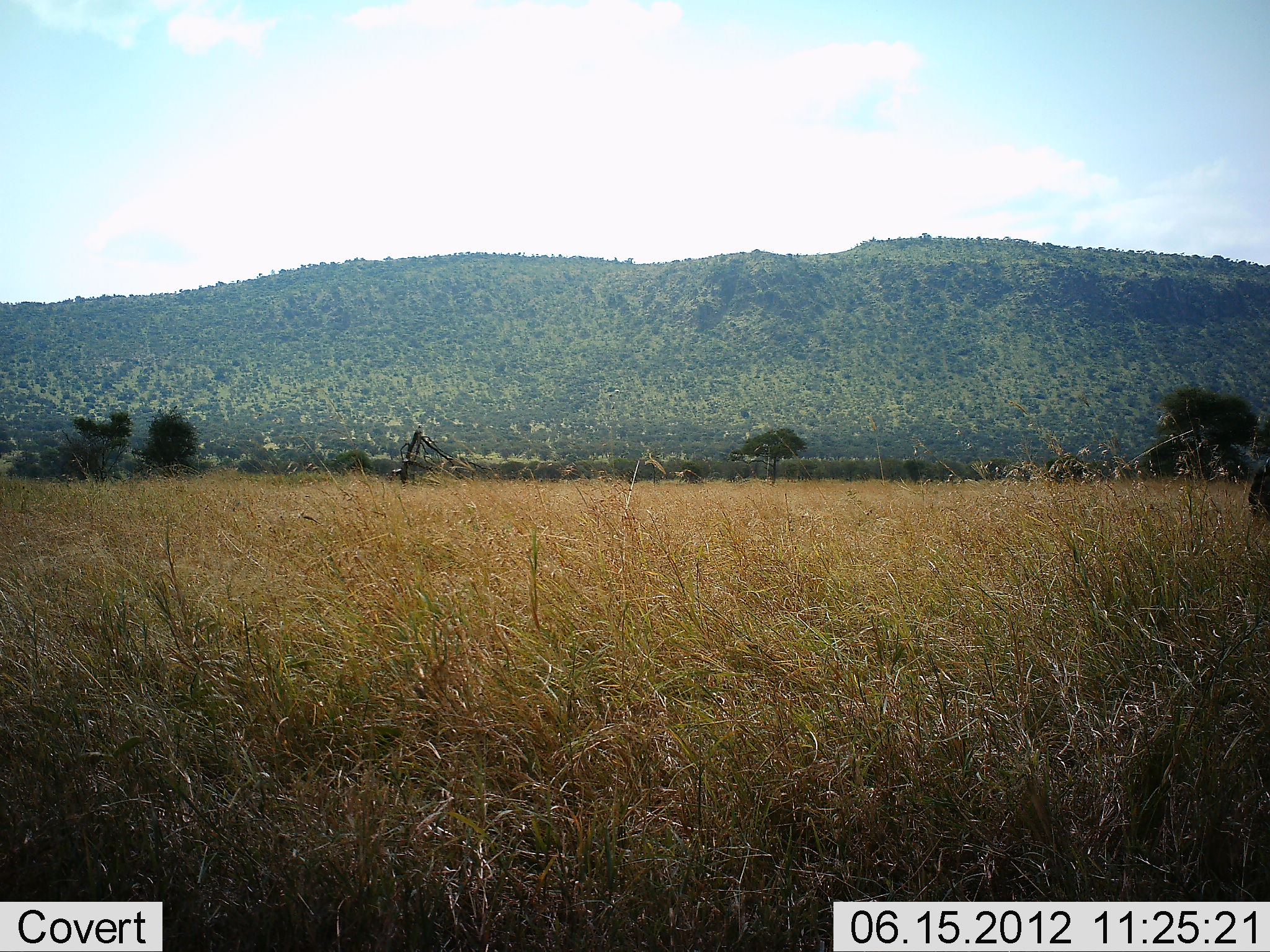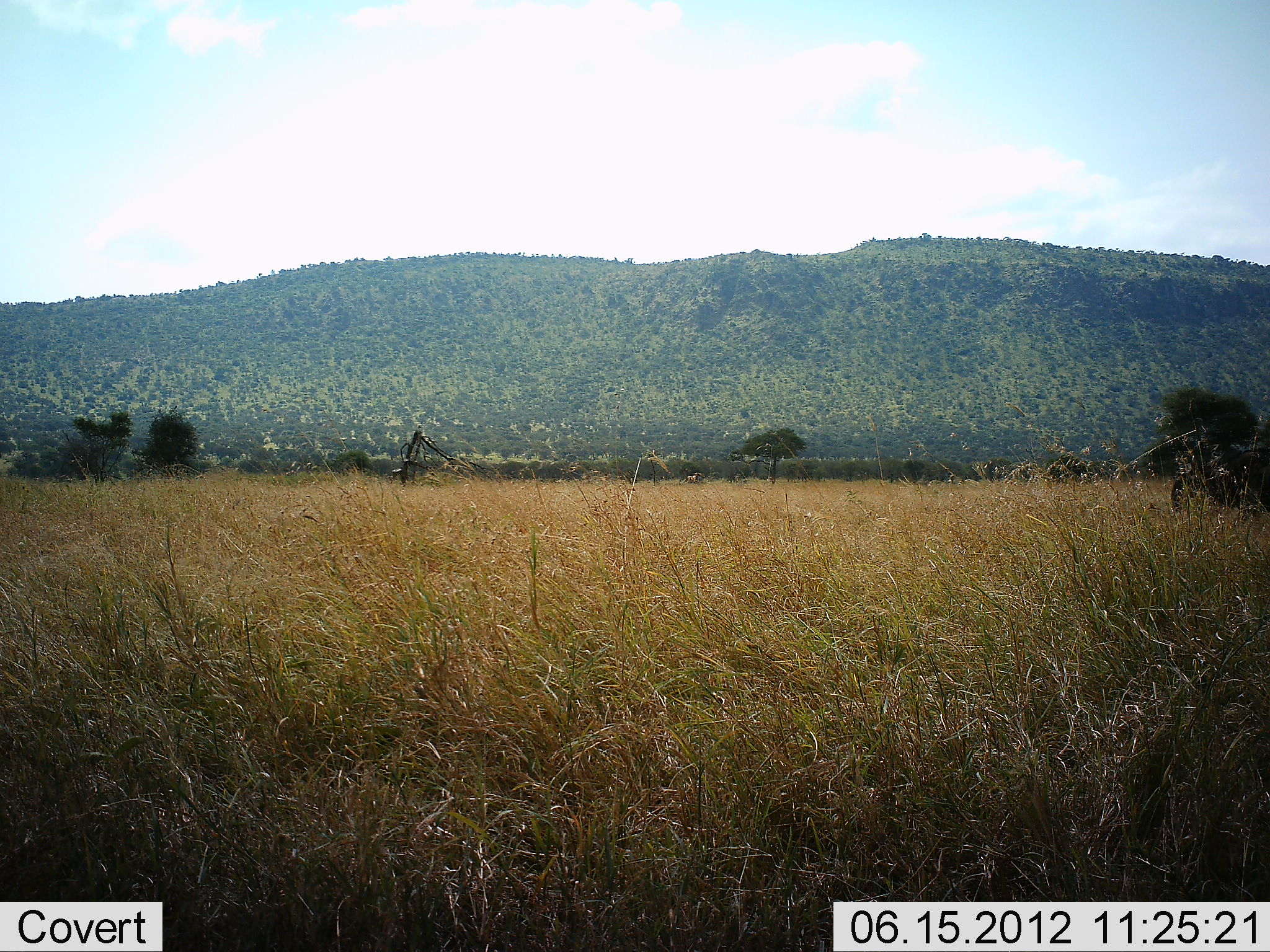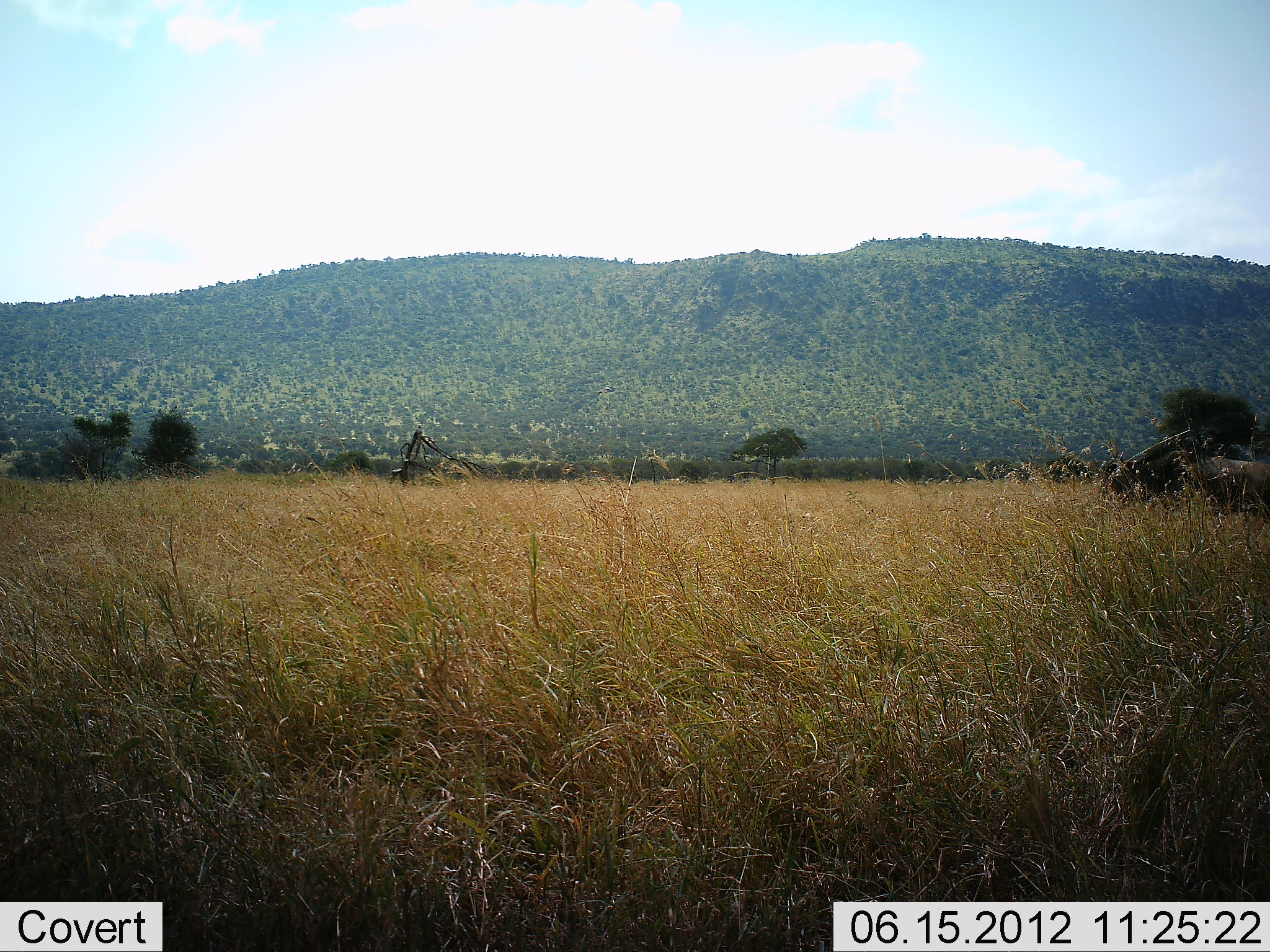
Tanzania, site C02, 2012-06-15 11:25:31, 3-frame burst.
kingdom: Animalia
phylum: Chordata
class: Mammalia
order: Artiodactyla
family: Bovidae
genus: Connochaetes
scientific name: Connochaetes taurinus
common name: blue wildebeest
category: wildebeest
Wildebeest (blue wildebeest) (Connochaetes taurinus), count 1. Behavior (volunteer vote fractions): standing 0%, resting 0%, moving 100%, interacting 0%. Young present (vote fraction): 0%. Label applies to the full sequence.